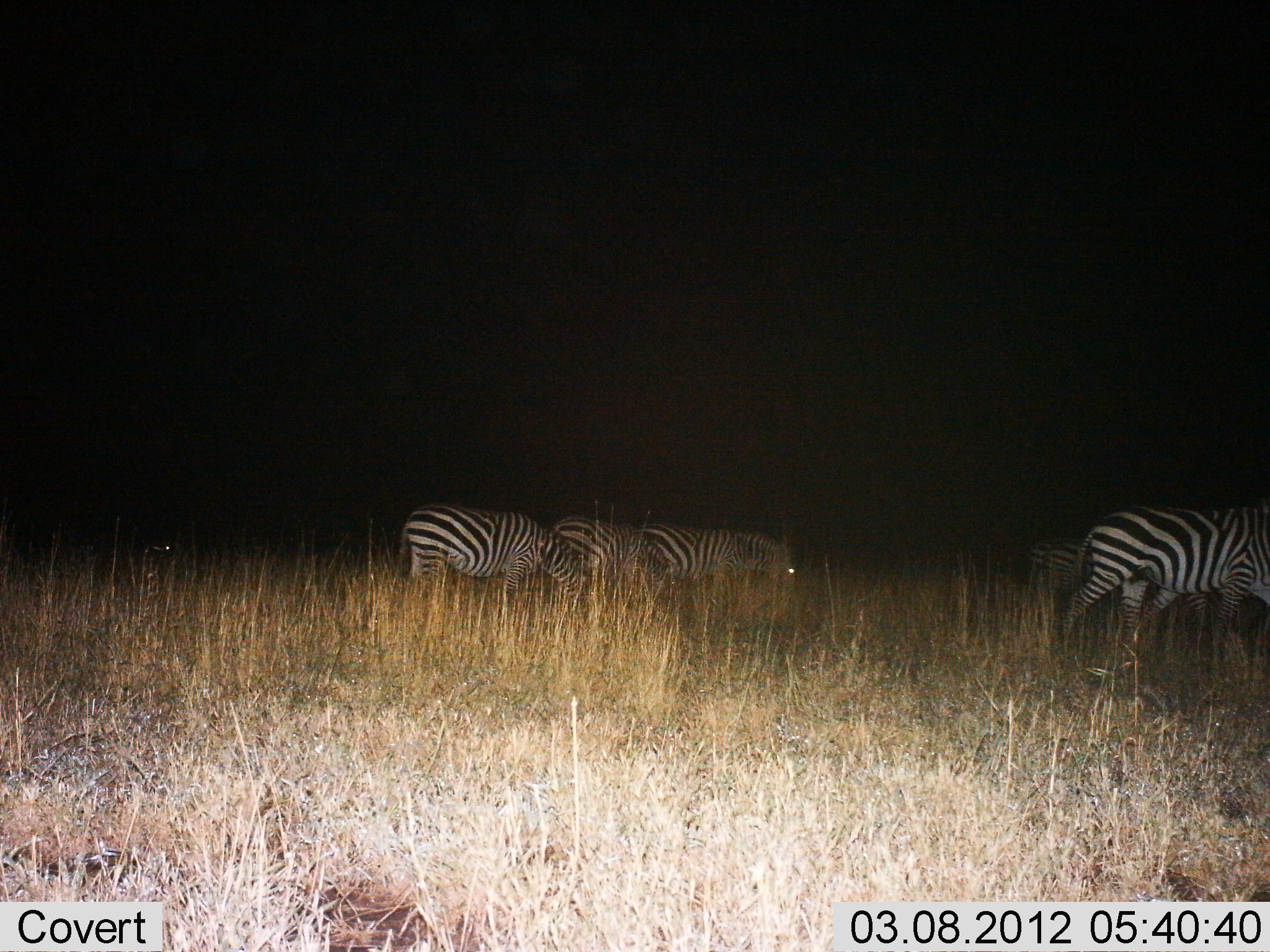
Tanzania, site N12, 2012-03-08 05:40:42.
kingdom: Animalia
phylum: Chordata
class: Mammalia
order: Perissodactyla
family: Equidae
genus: Equus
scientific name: Equus quagga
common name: plains zebra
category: zebra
Zebra (plains zebra) (Equus quagga), count 5. Behavior (volunteer vote fractions): standing 50%, resting 0%, moving 45%, interacting 0%. Young present (vote fraction): 0%. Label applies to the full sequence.